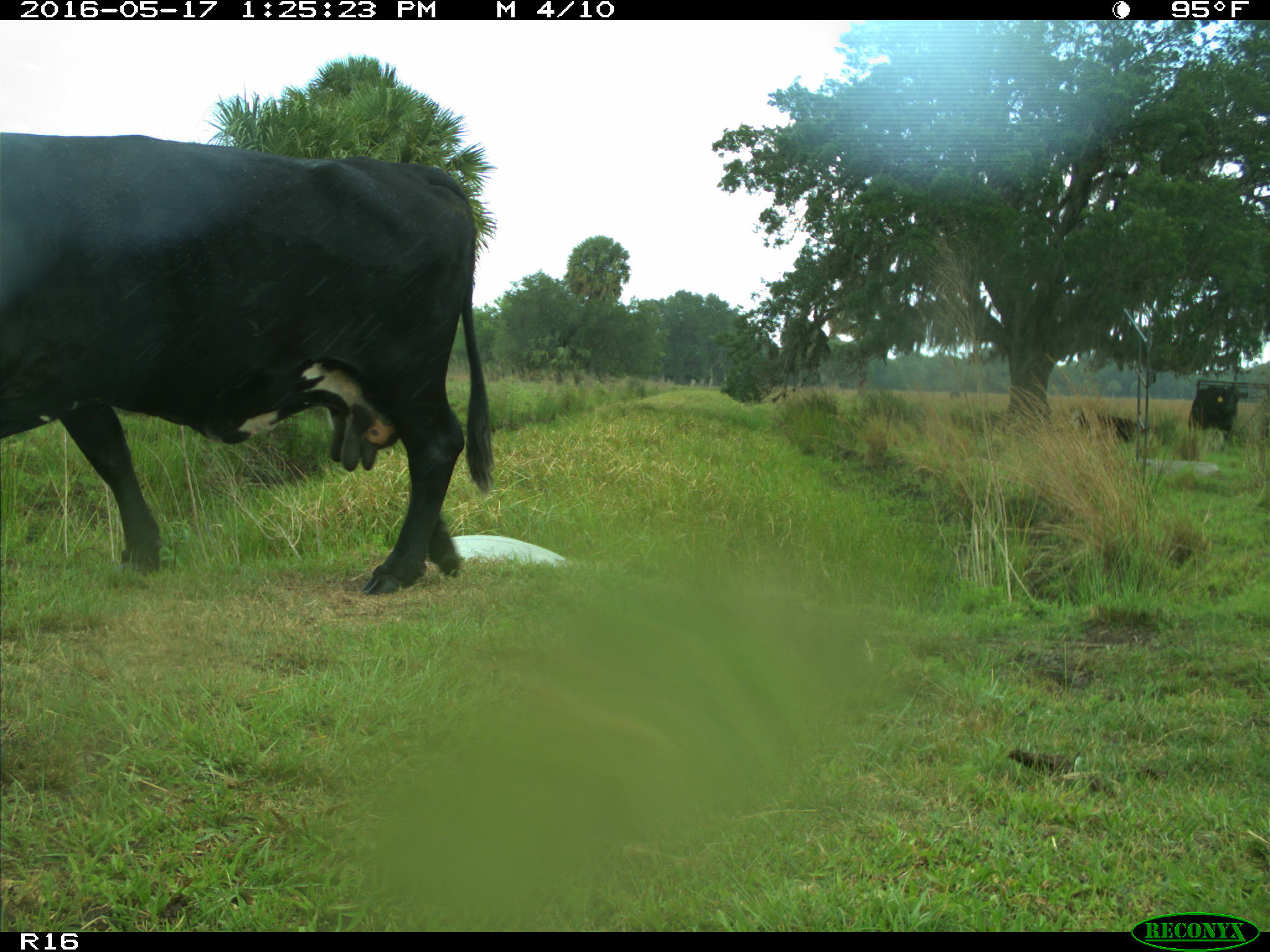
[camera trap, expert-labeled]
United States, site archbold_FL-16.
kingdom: Animalia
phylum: Chordata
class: Mammalia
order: Artiodactyla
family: Bovidae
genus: Bos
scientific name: Bos taurus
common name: domestic cow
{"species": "Bos taurus (domestic cow)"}